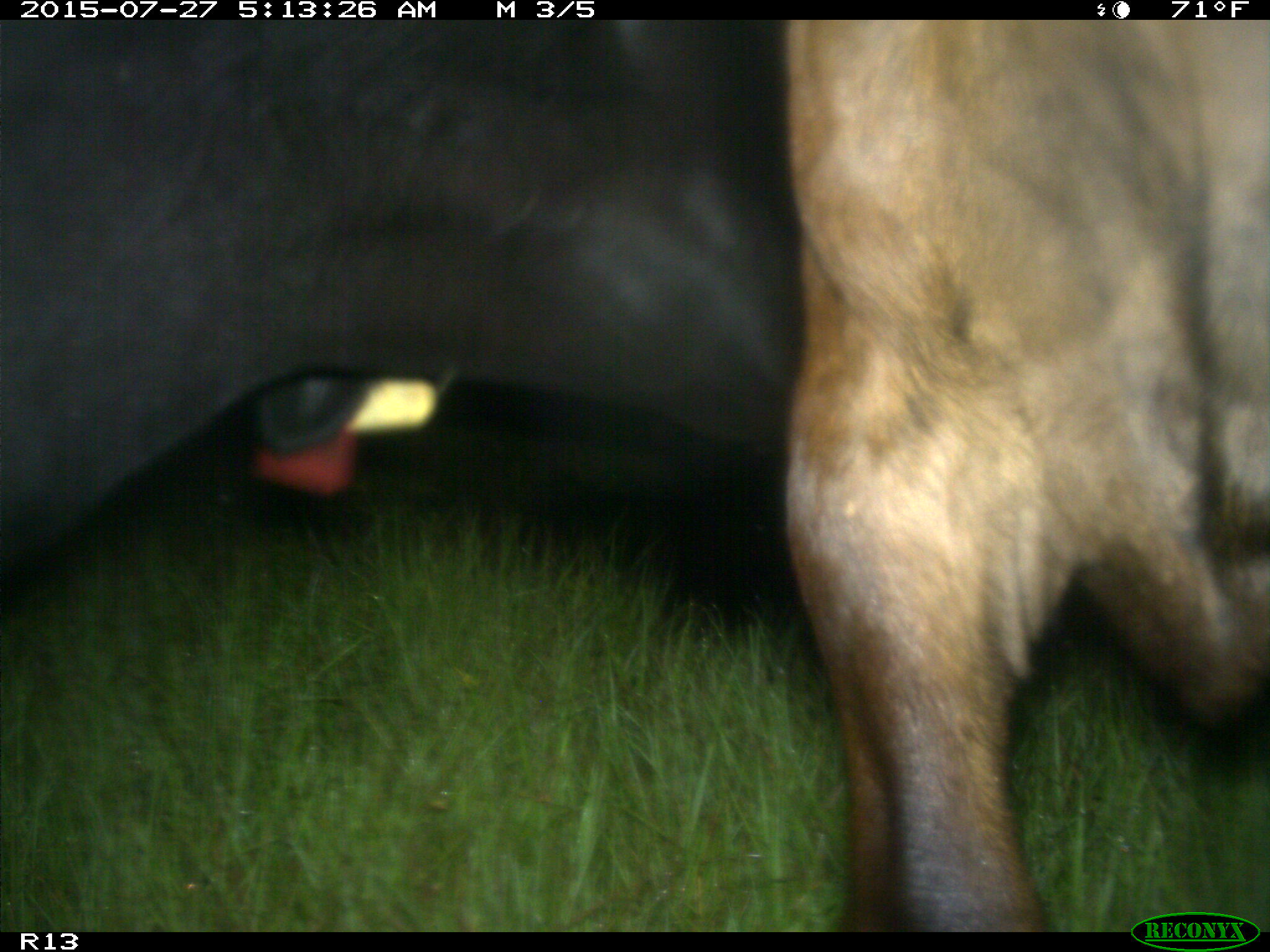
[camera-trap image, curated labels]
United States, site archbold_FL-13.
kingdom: Animalia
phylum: Chordata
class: Mammalia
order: Artiodactyla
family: Bovidae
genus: Bos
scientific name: Bos taurus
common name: domestic cow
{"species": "Bos taurus (domestic cow)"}